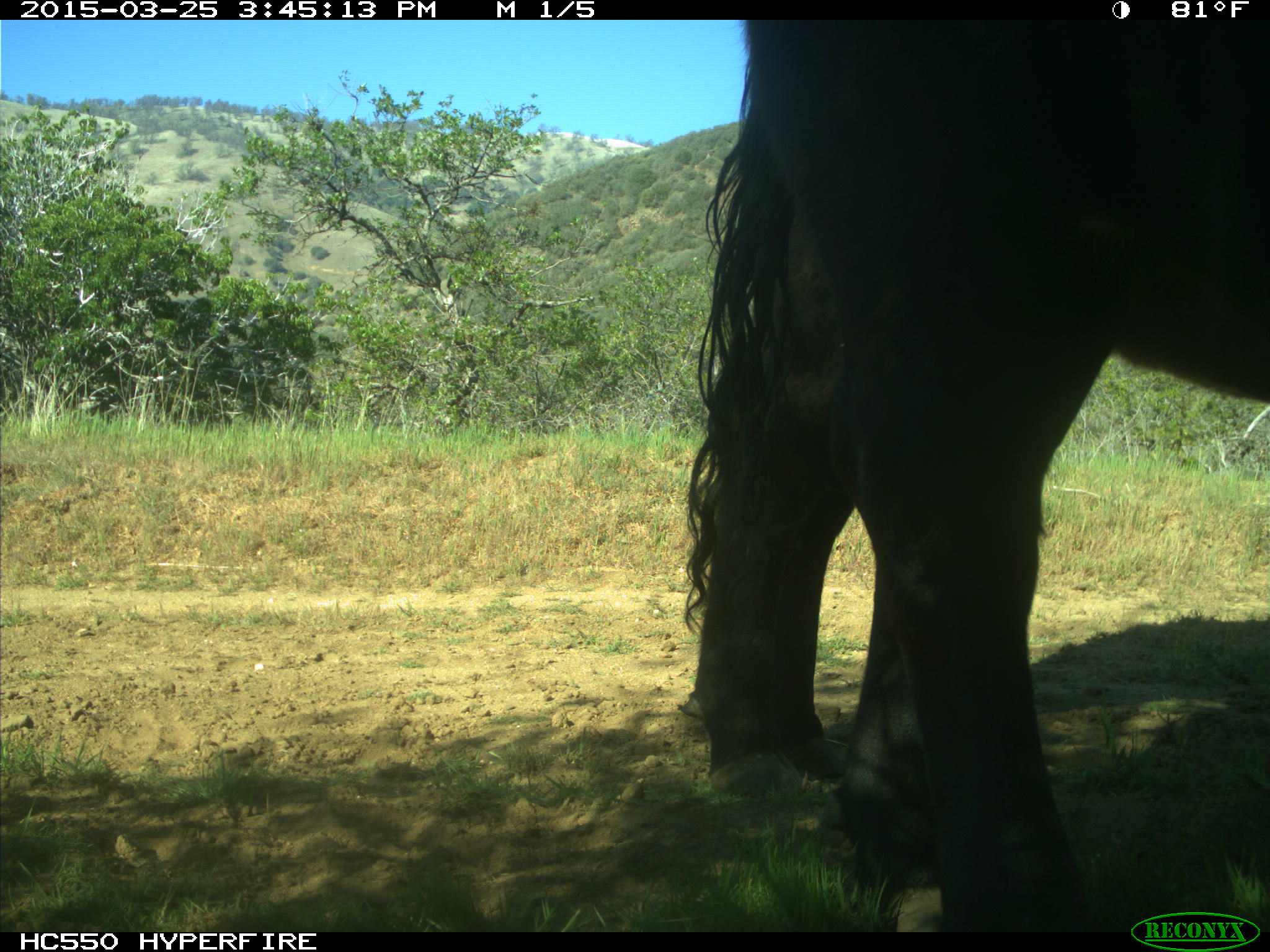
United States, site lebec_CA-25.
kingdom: Animalia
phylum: Chordata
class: Mammalia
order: Artiodactyla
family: Bovidae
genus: Bos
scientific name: Bos taurus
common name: domestic cow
Bos taurus (domestic cow).